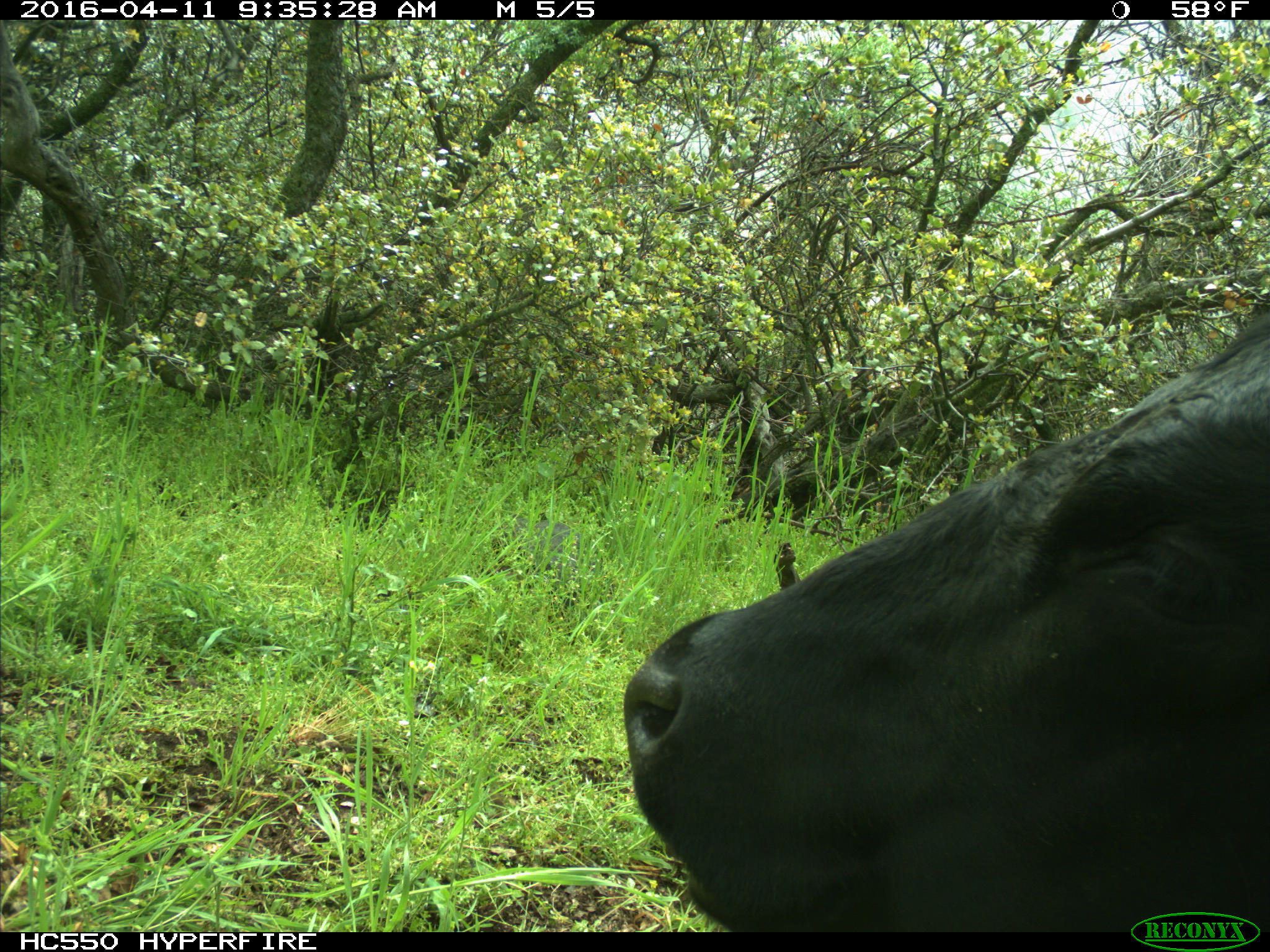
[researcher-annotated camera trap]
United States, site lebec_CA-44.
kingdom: Animalia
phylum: Chordata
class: Mammalia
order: Artiodactyla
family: Bovidae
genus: Bos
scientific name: Bos taurus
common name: domestic cow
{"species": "Bos taurus (domestic cow)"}